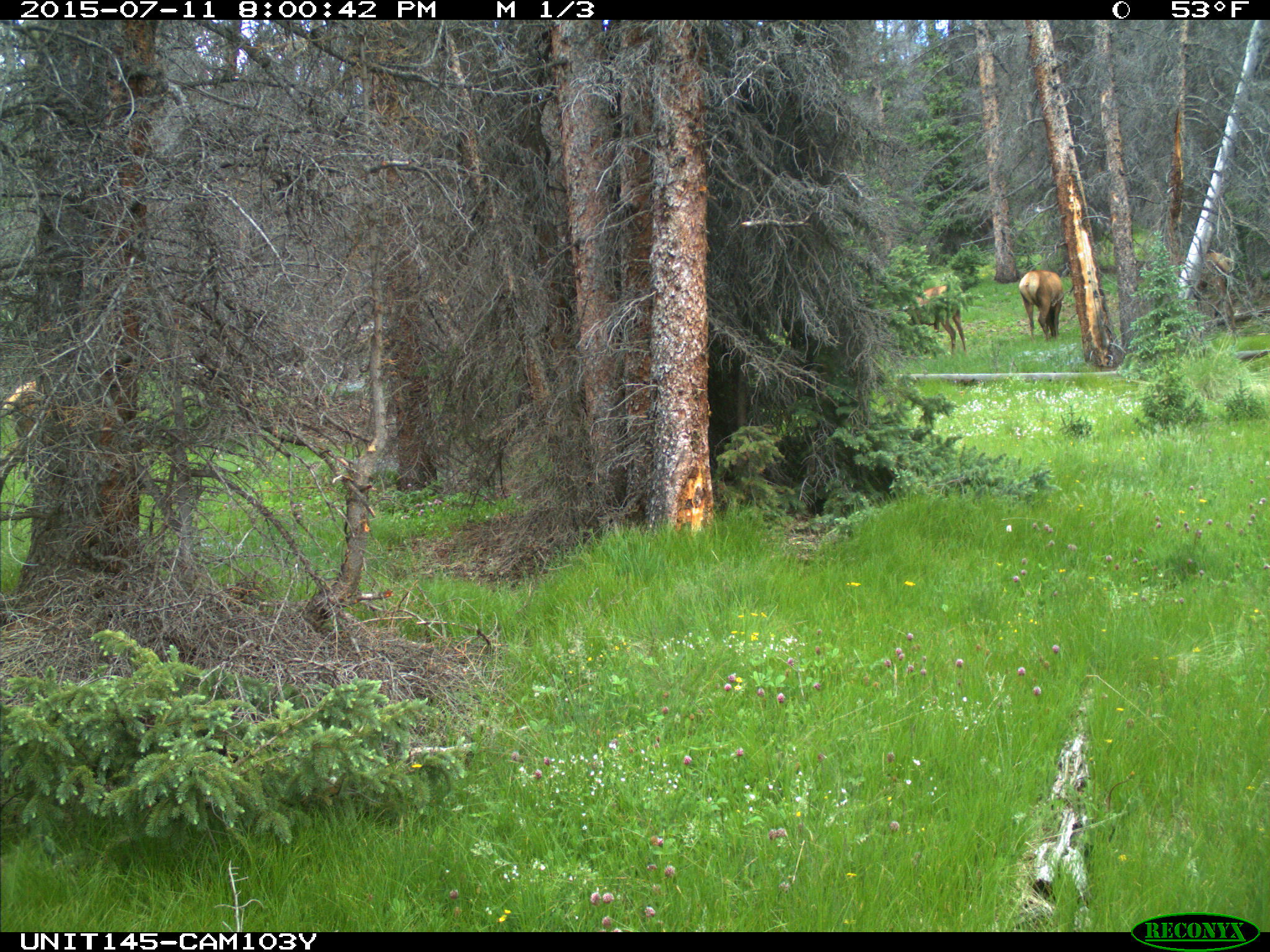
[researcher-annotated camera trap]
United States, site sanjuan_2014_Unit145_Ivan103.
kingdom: Animalia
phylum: Chordata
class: Mammalia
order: Artiodactyla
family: Cervidae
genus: Cervus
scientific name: Cervus elaphus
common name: red deer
Cervus elaphus (red deer).